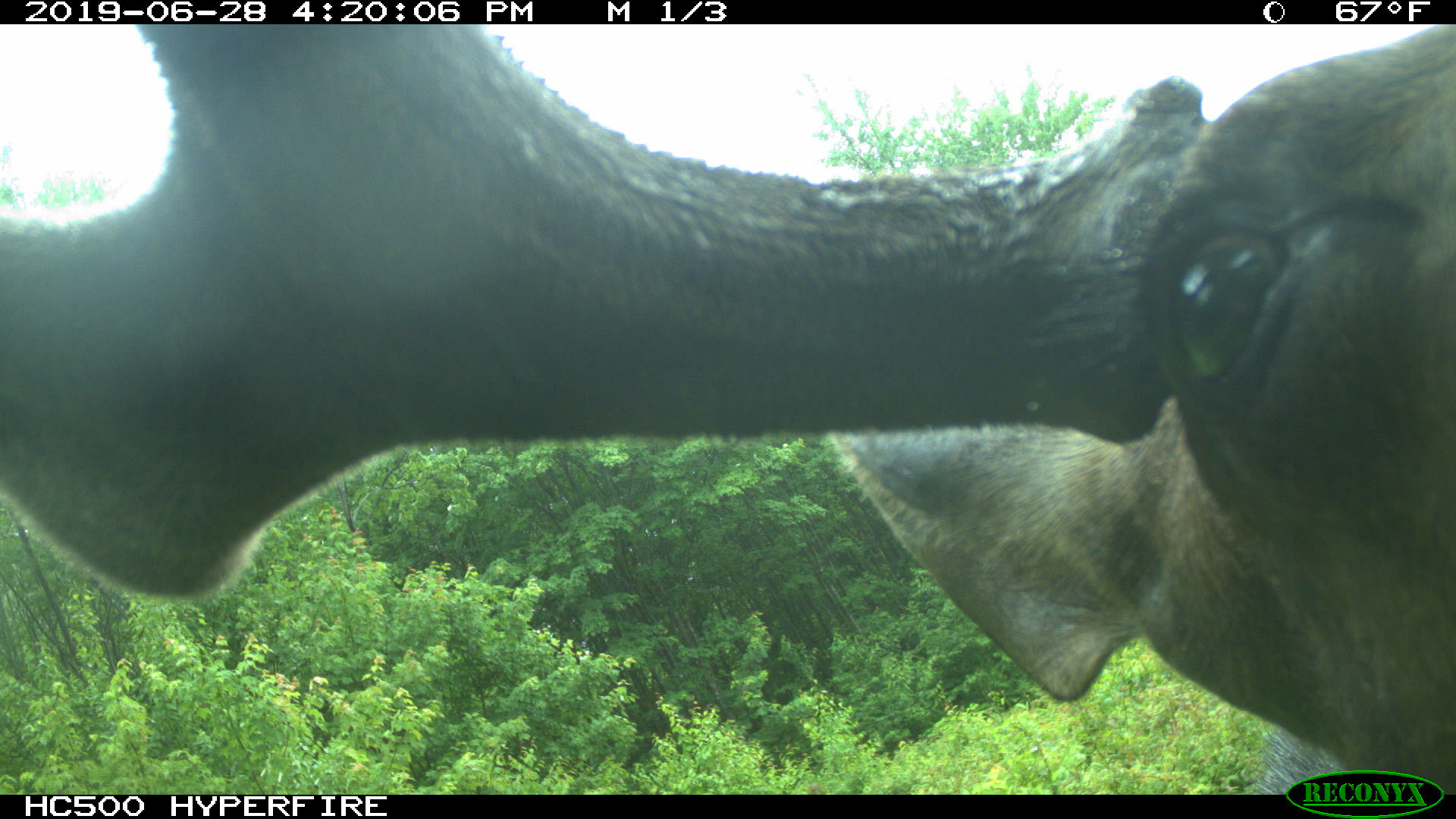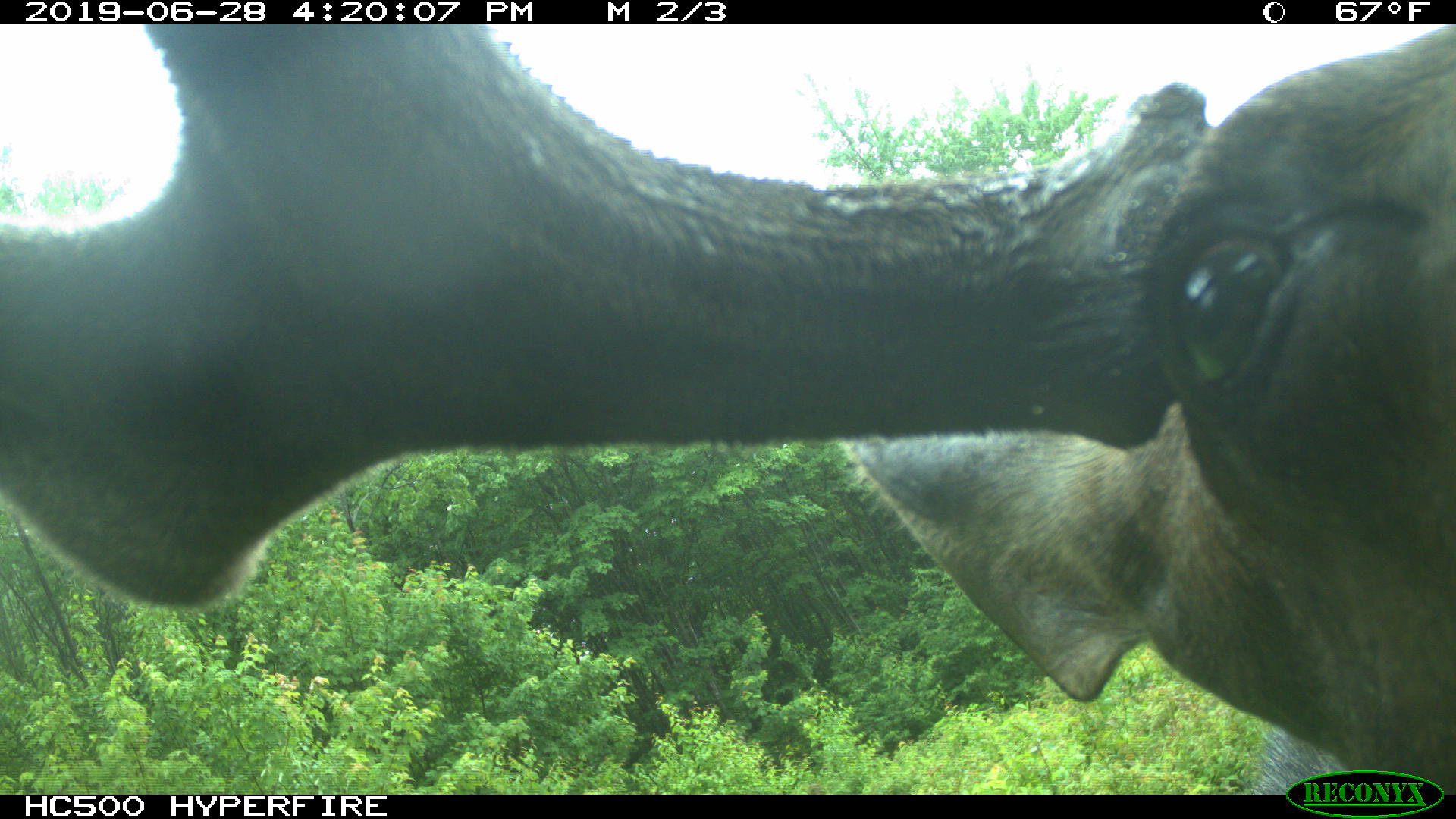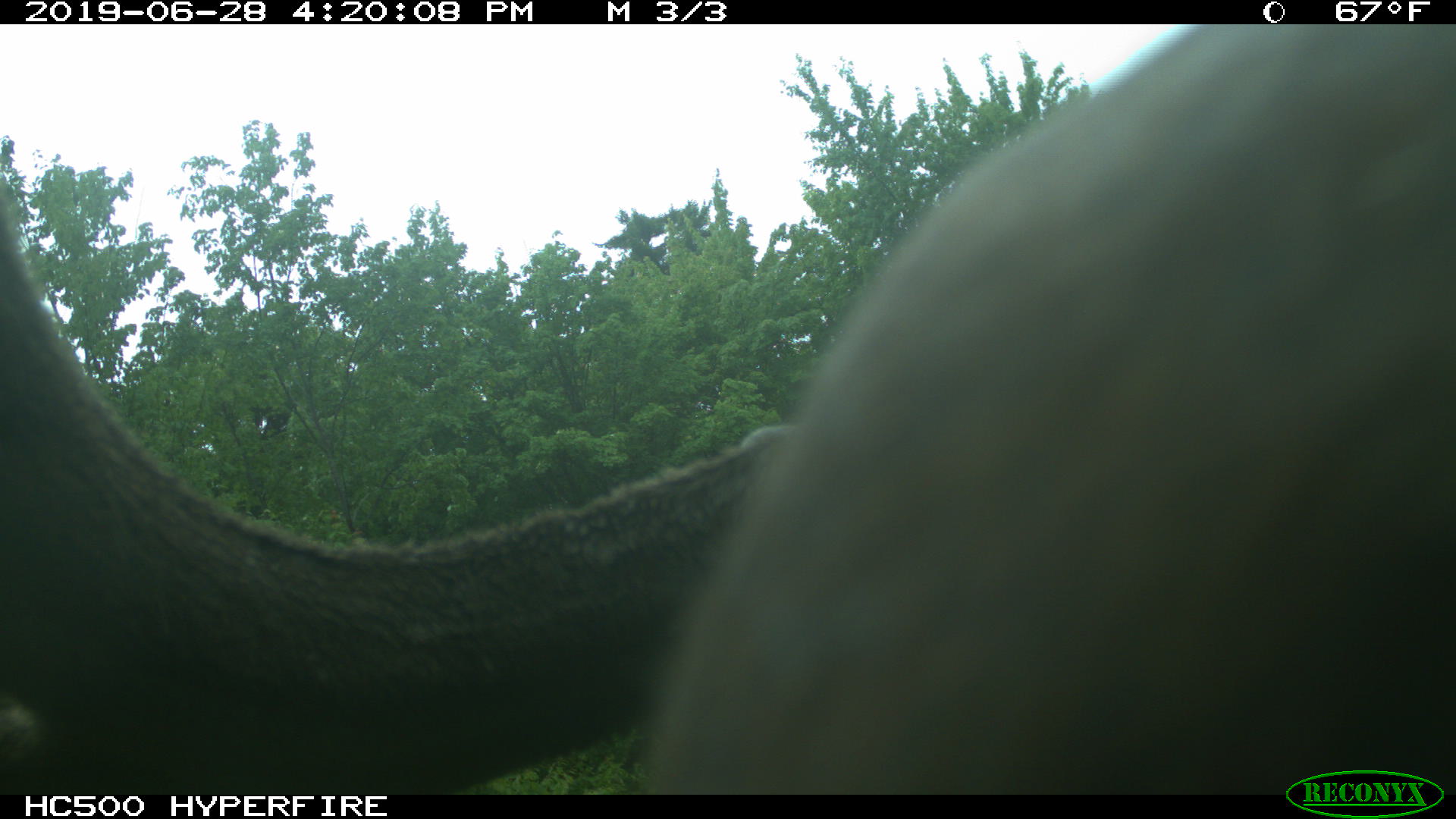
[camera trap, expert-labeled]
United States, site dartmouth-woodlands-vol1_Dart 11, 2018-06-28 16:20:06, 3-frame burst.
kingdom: Animalia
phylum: Chordata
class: Mammalia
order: Artiodactyla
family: Cervidae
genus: Alces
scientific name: Alces alces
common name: moose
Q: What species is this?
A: Moose (Alces alces).